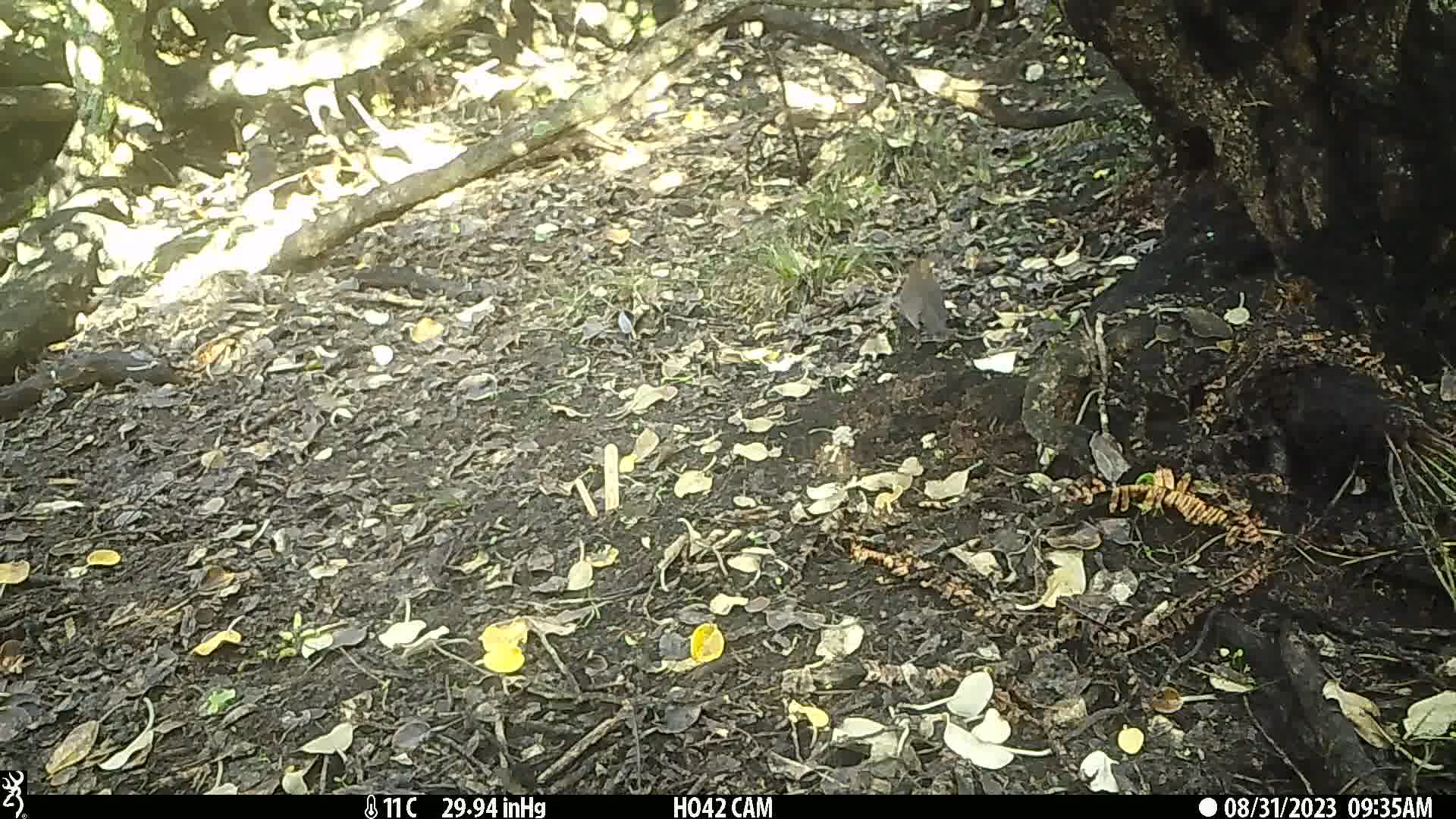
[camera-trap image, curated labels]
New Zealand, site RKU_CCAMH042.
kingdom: Animalia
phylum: Chordata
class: Aves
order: Passeriformes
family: Turdidae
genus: Turdus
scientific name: Turdus philomelos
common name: song thrush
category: thrush